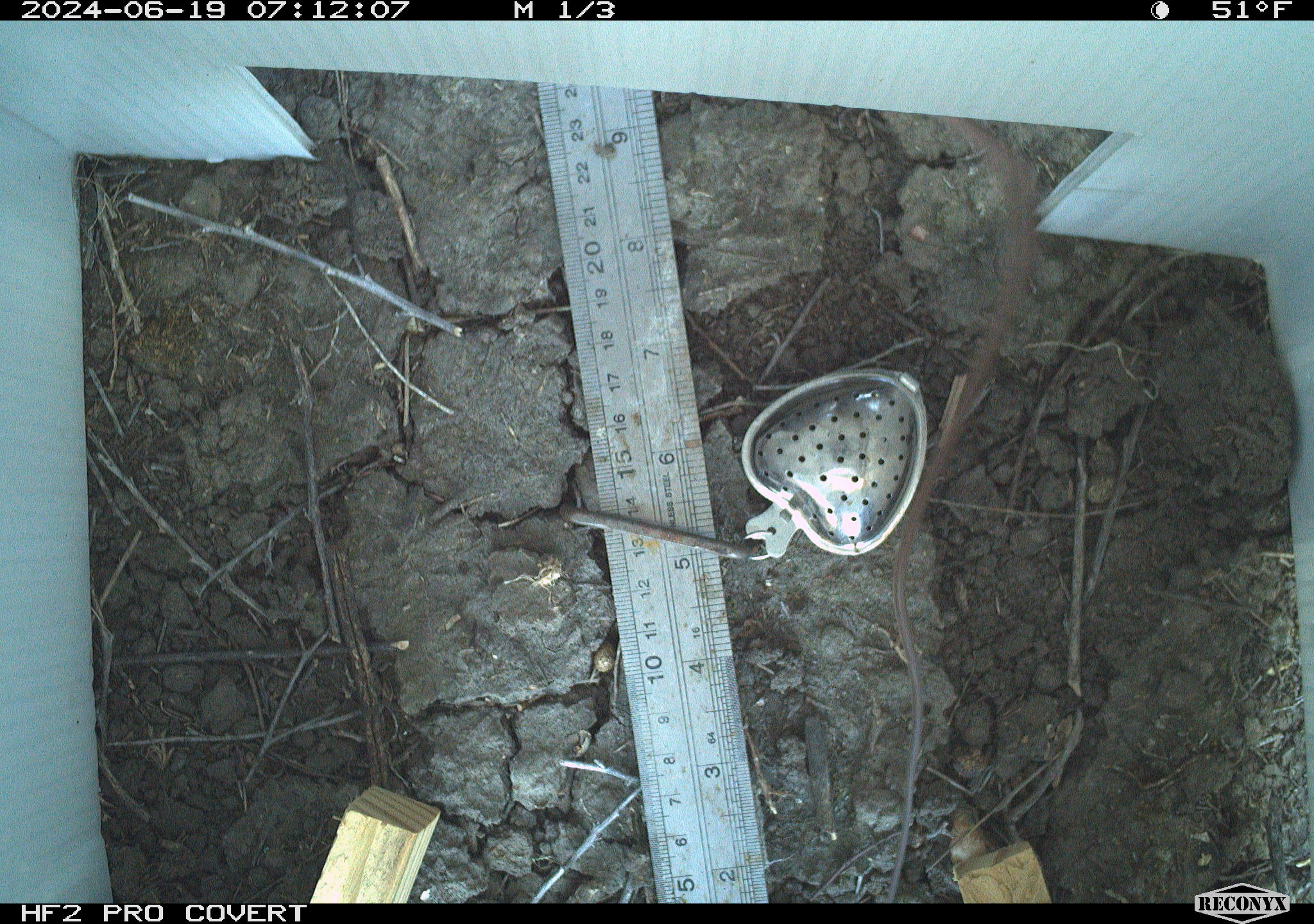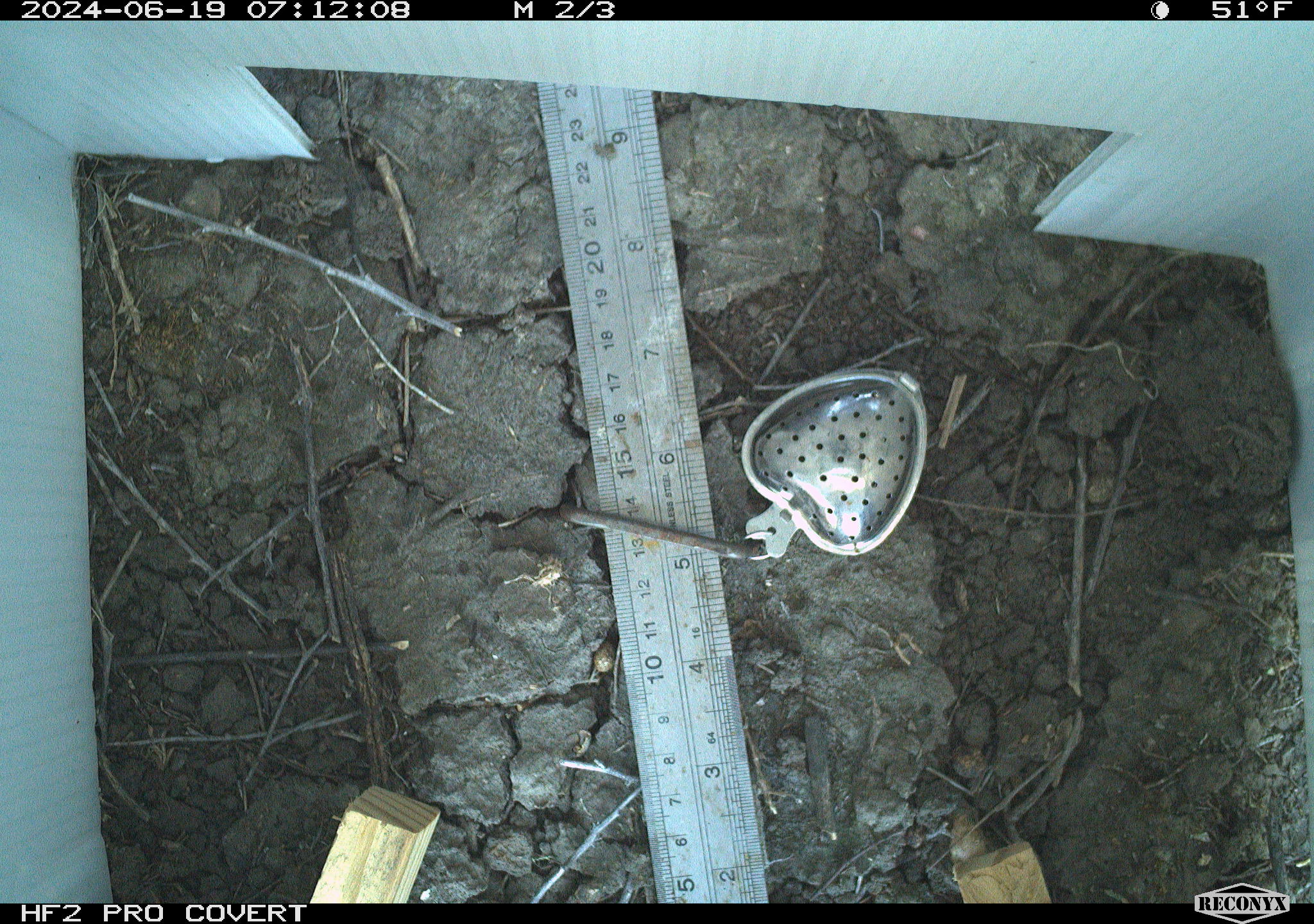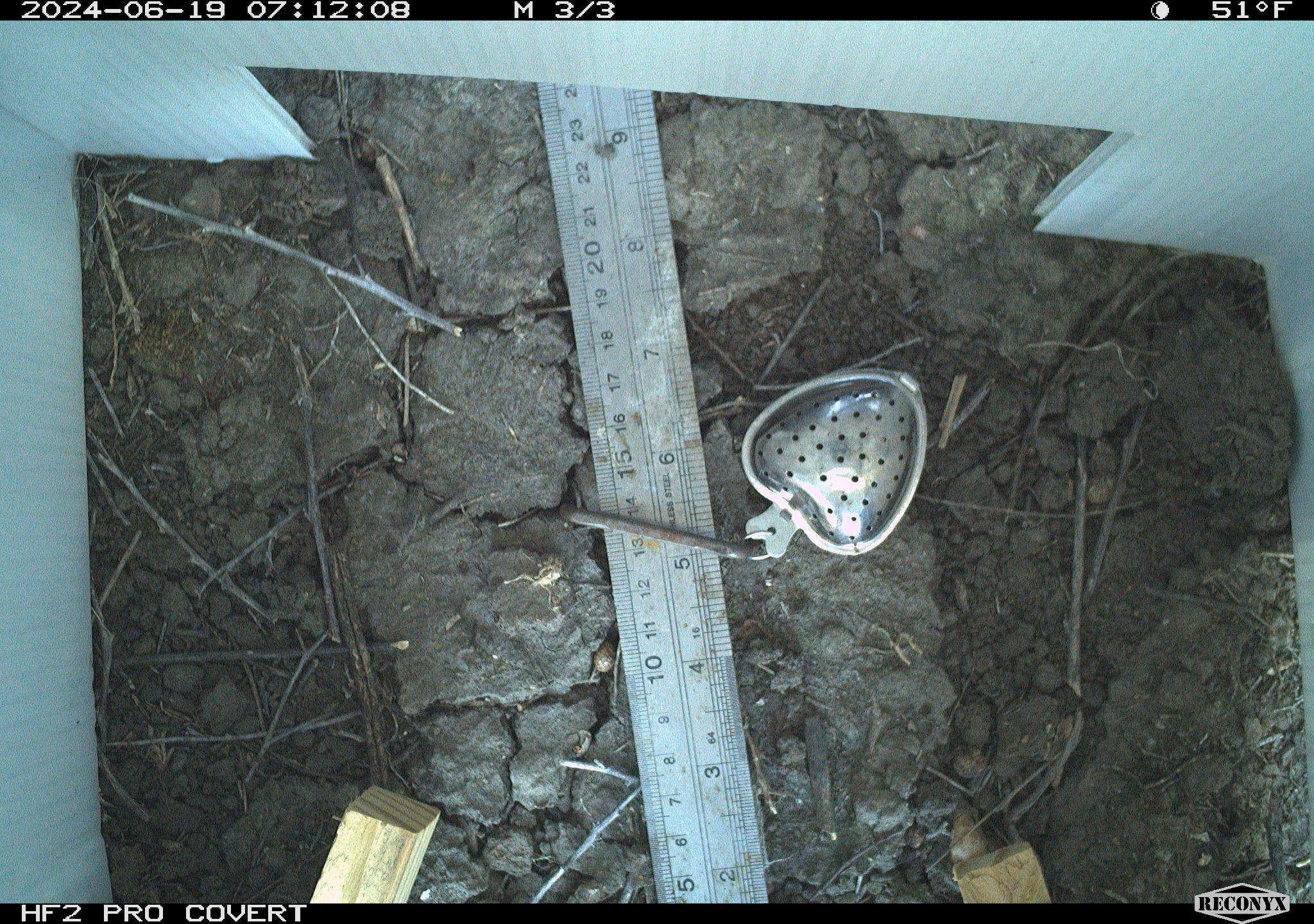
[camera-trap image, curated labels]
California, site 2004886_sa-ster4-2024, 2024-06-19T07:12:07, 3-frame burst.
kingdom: Animalia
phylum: Chordata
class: Mammalia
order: Rodentia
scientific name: Rodentia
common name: mouse species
Mouse species (Rodentia).